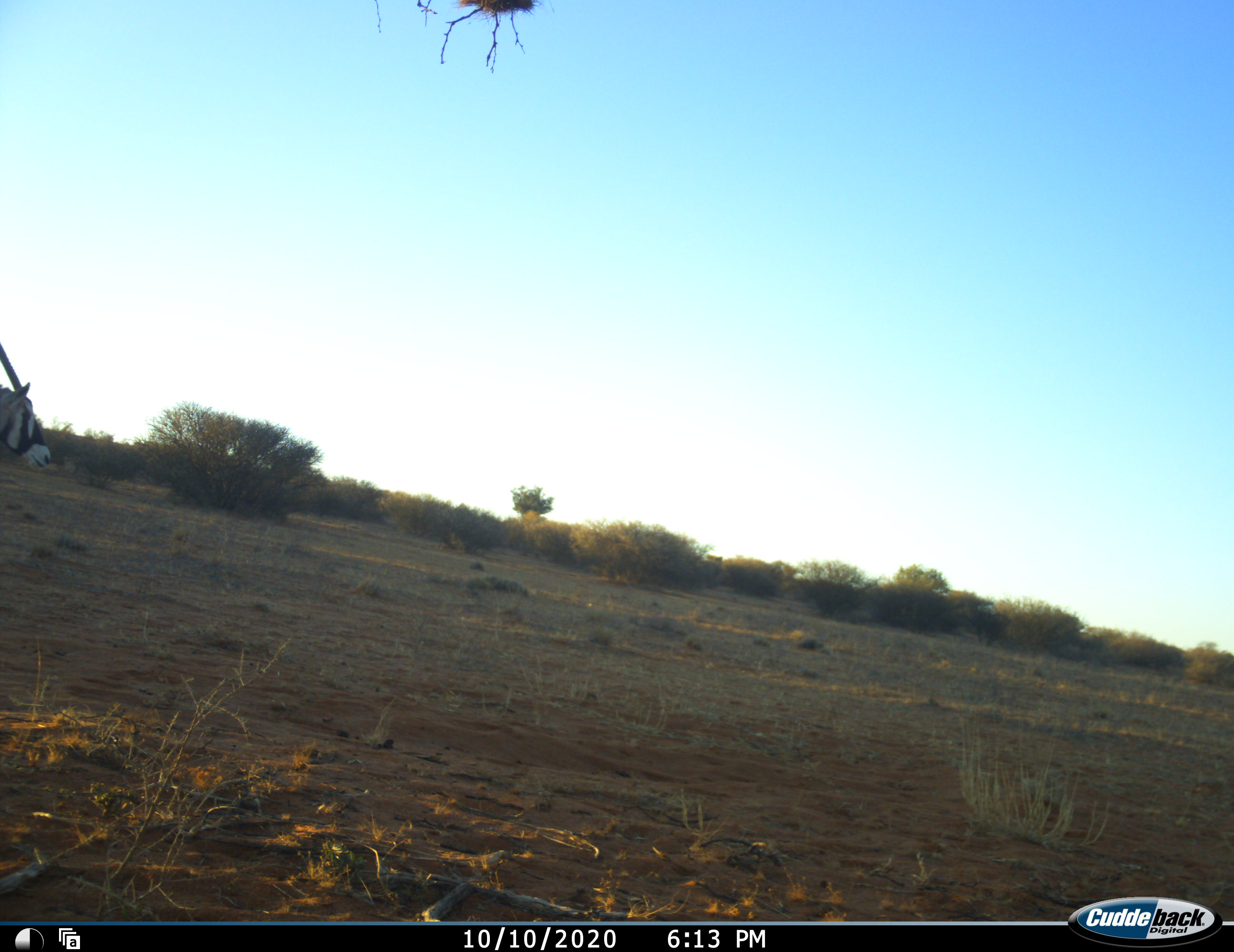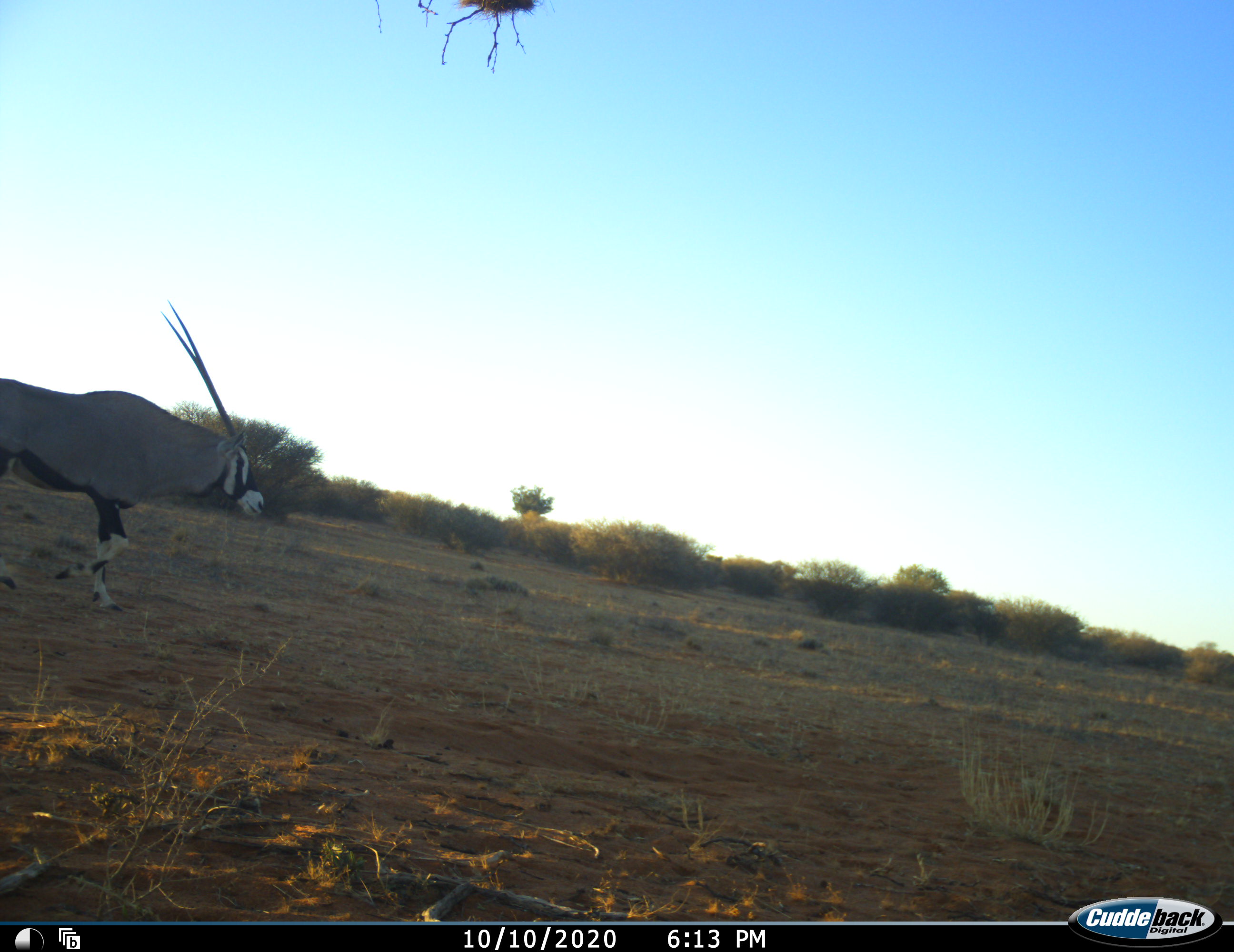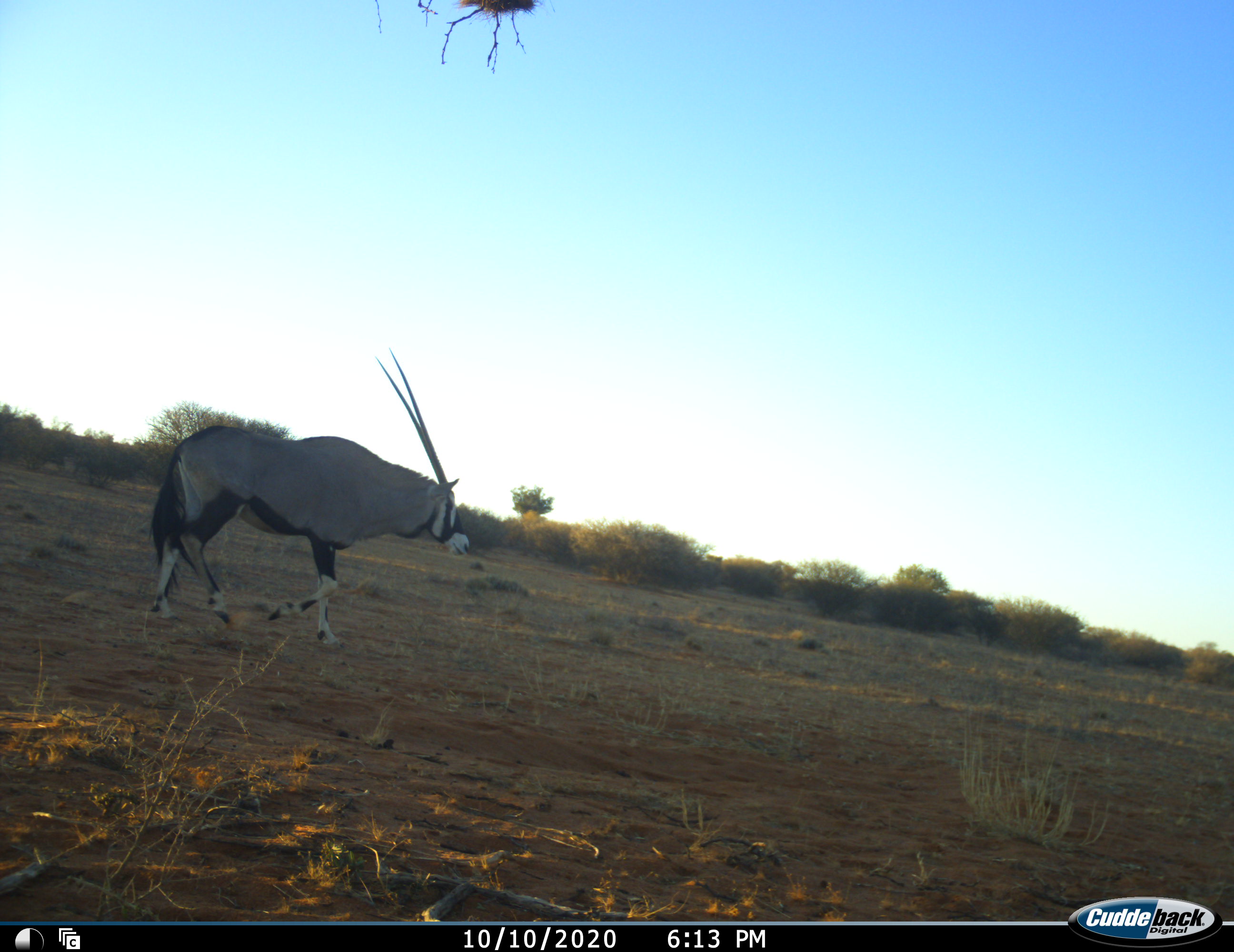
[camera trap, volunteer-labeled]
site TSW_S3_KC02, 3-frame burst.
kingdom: Animalia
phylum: Chordata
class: Mammalia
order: Artiodactyla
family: Bovidae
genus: Oryx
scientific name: Oryx gazella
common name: gemsbok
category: oryx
Oryx (gemsbok) (Oryx gazella), count 1. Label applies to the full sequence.